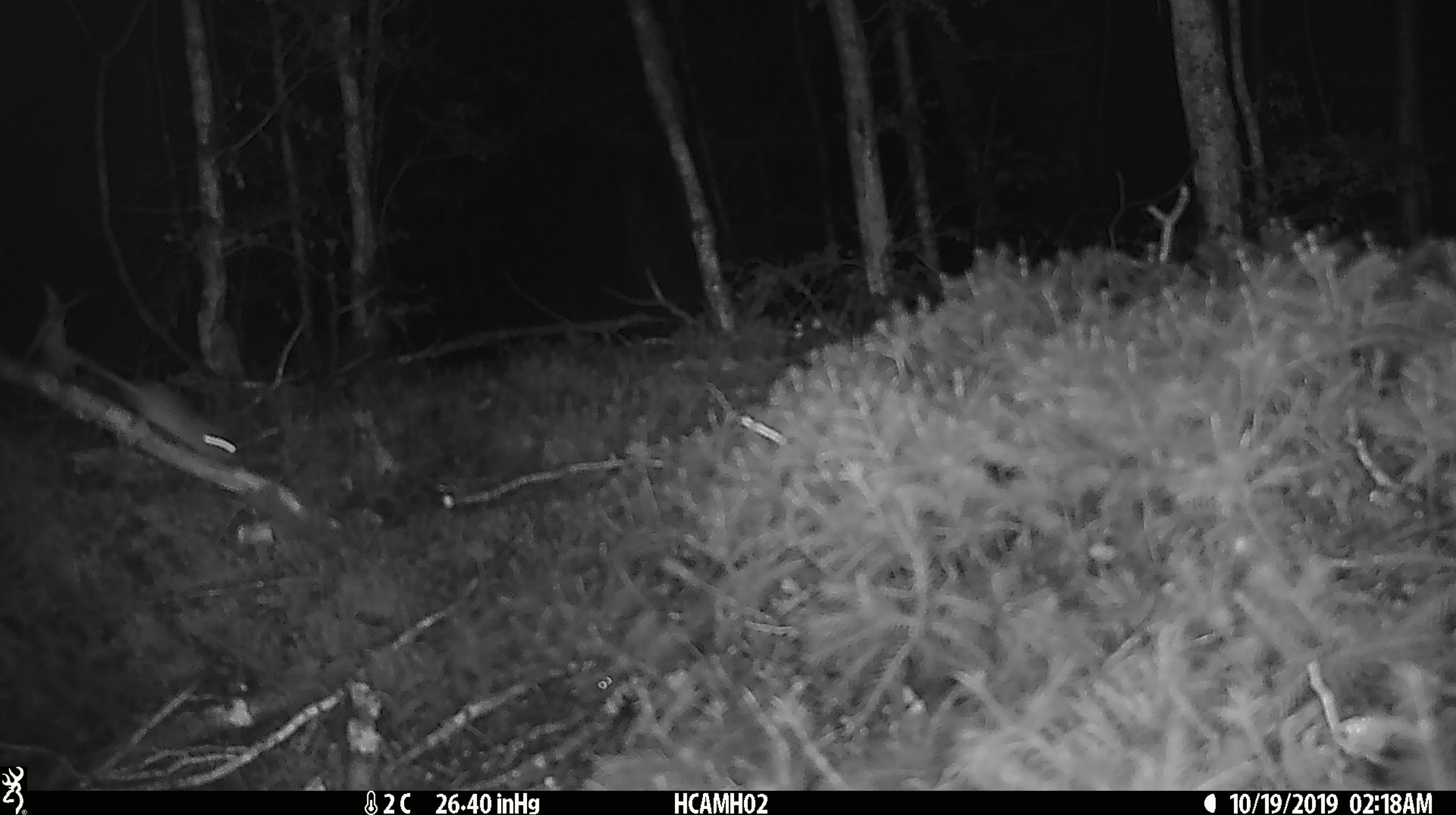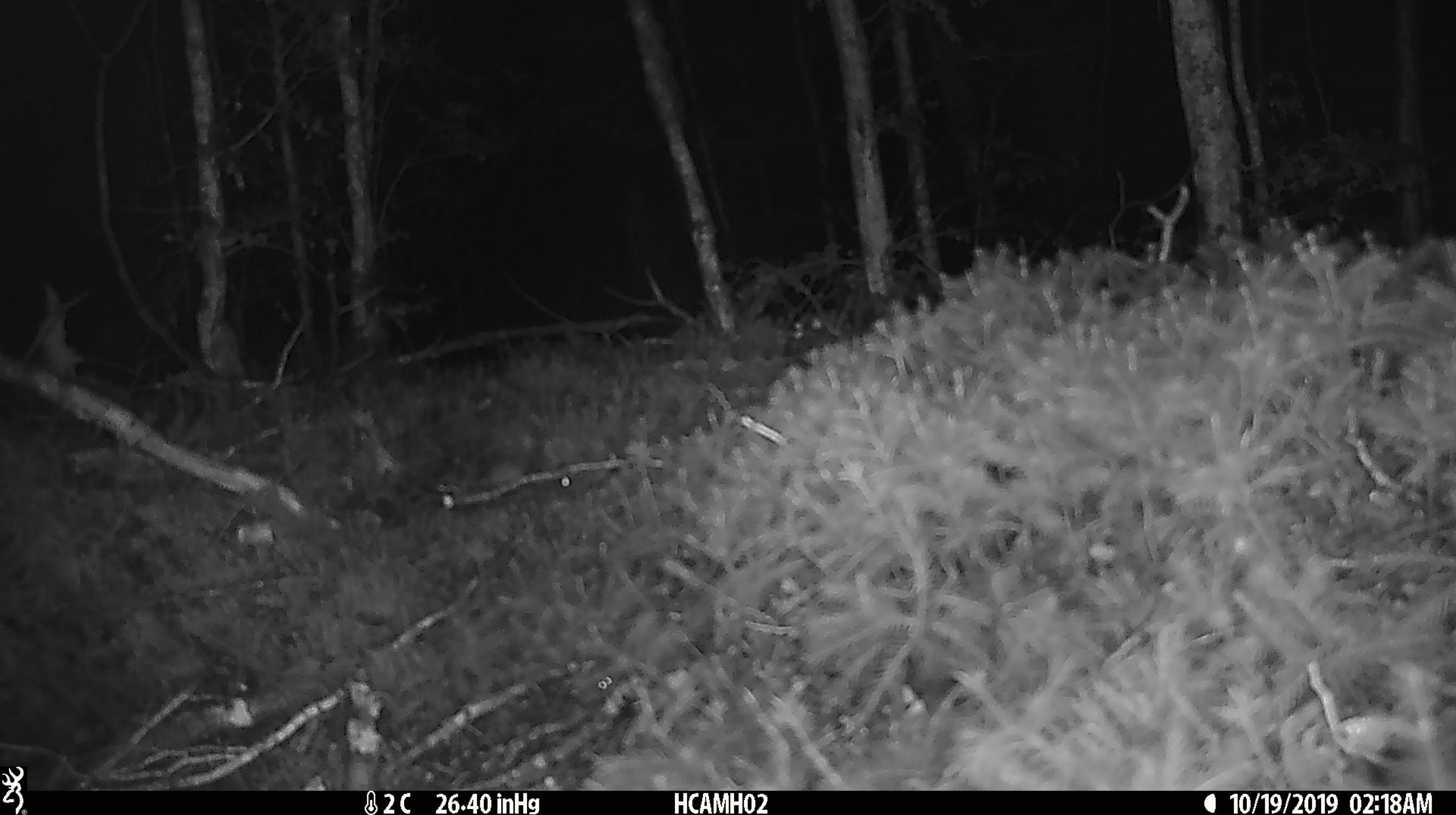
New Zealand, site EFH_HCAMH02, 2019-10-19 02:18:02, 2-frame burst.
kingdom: Animalia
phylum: Chordata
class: Mammalia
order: Rodentia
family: Muridae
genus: Mus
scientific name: Mus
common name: mouse